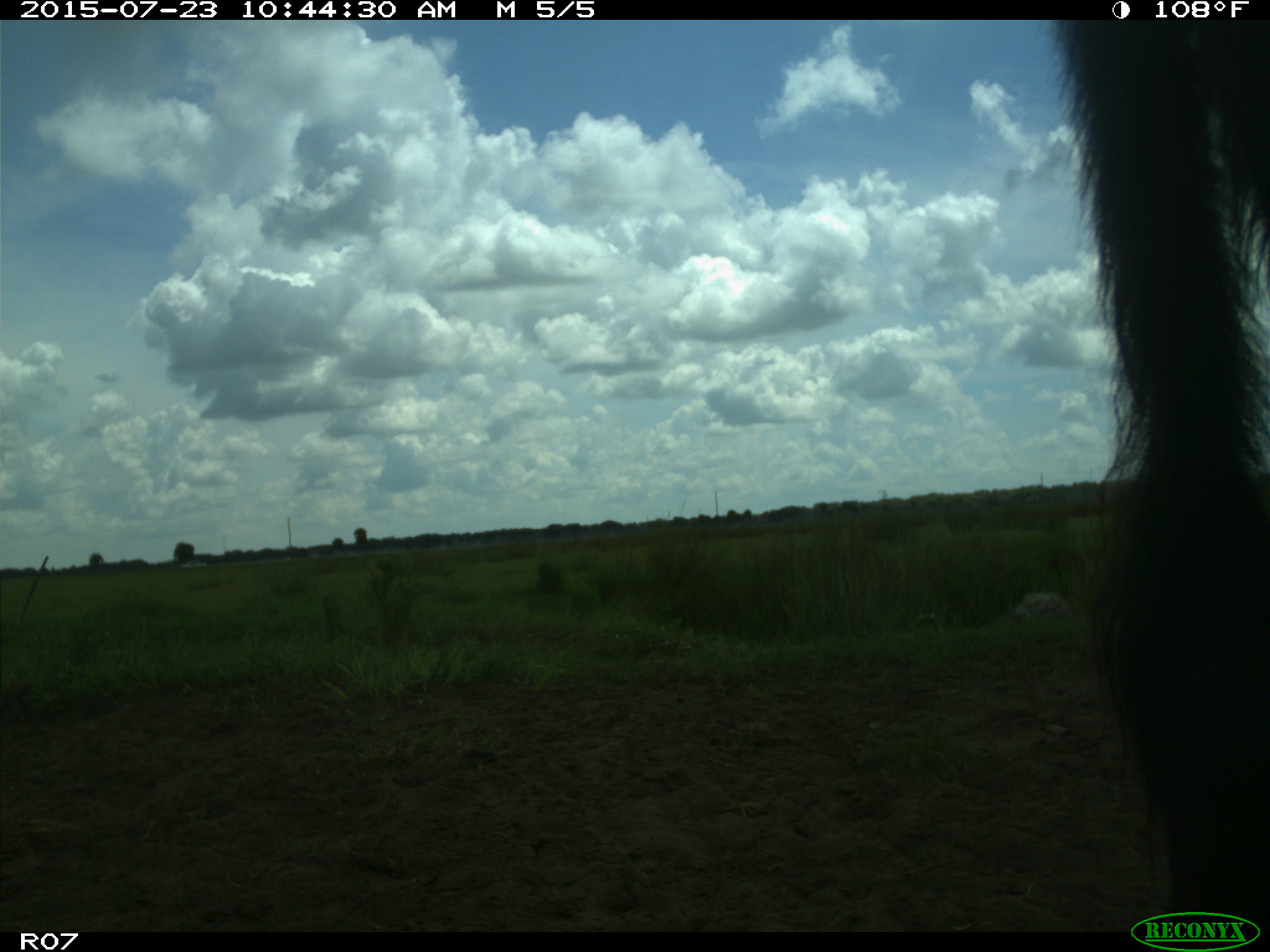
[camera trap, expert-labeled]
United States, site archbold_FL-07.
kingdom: Animalia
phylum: Chordata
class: Mammalia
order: Artiodactyla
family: Bovidae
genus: Bos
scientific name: Bos taurus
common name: domestic cow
Bos taurus (domestic cow).